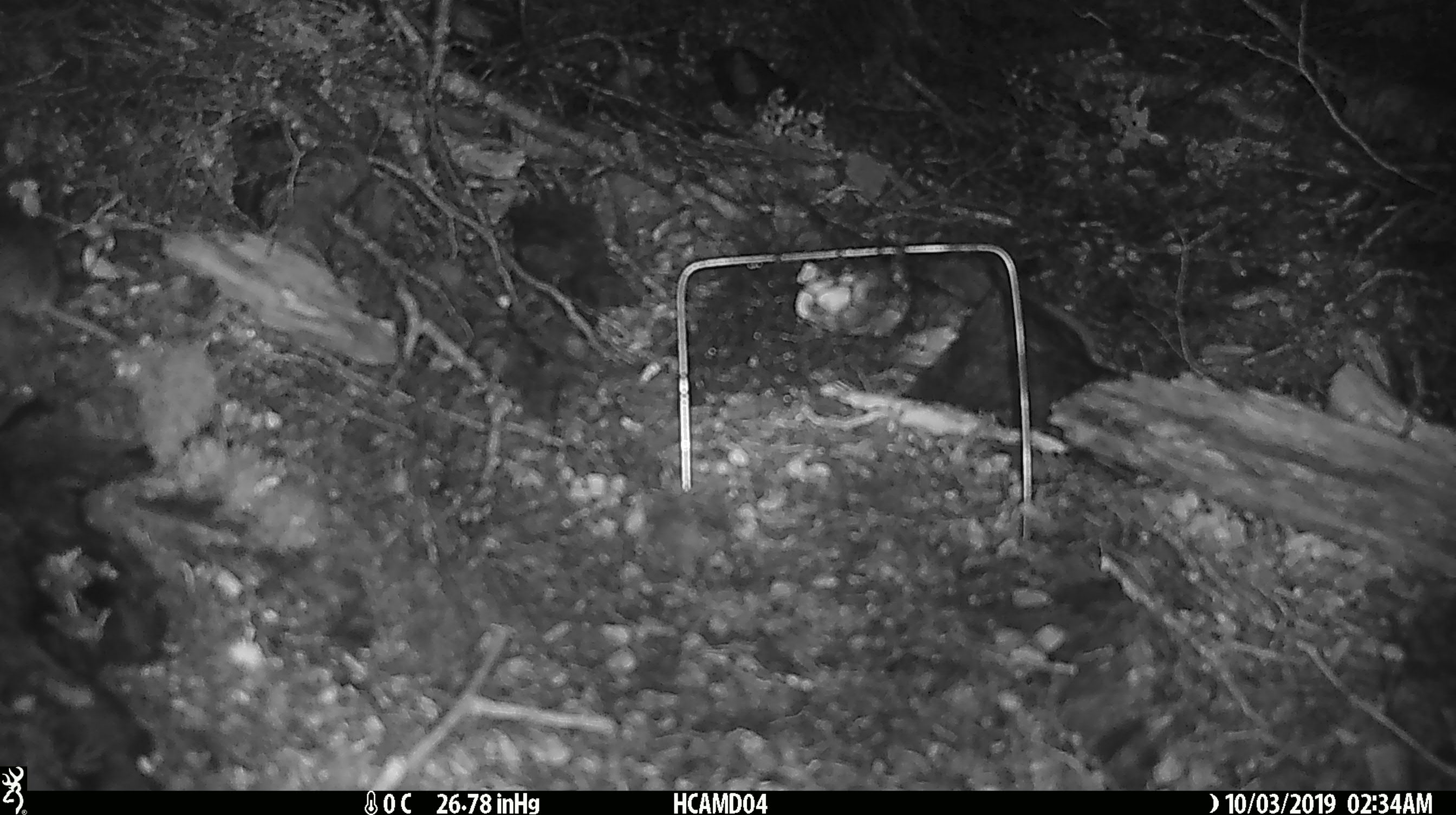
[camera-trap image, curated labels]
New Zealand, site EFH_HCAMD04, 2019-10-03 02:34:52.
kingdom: Animalia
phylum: Chordata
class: Mammalia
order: Rodentia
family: Muridae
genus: Mus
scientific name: Mus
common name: mouse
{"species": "mouse (Mus)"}